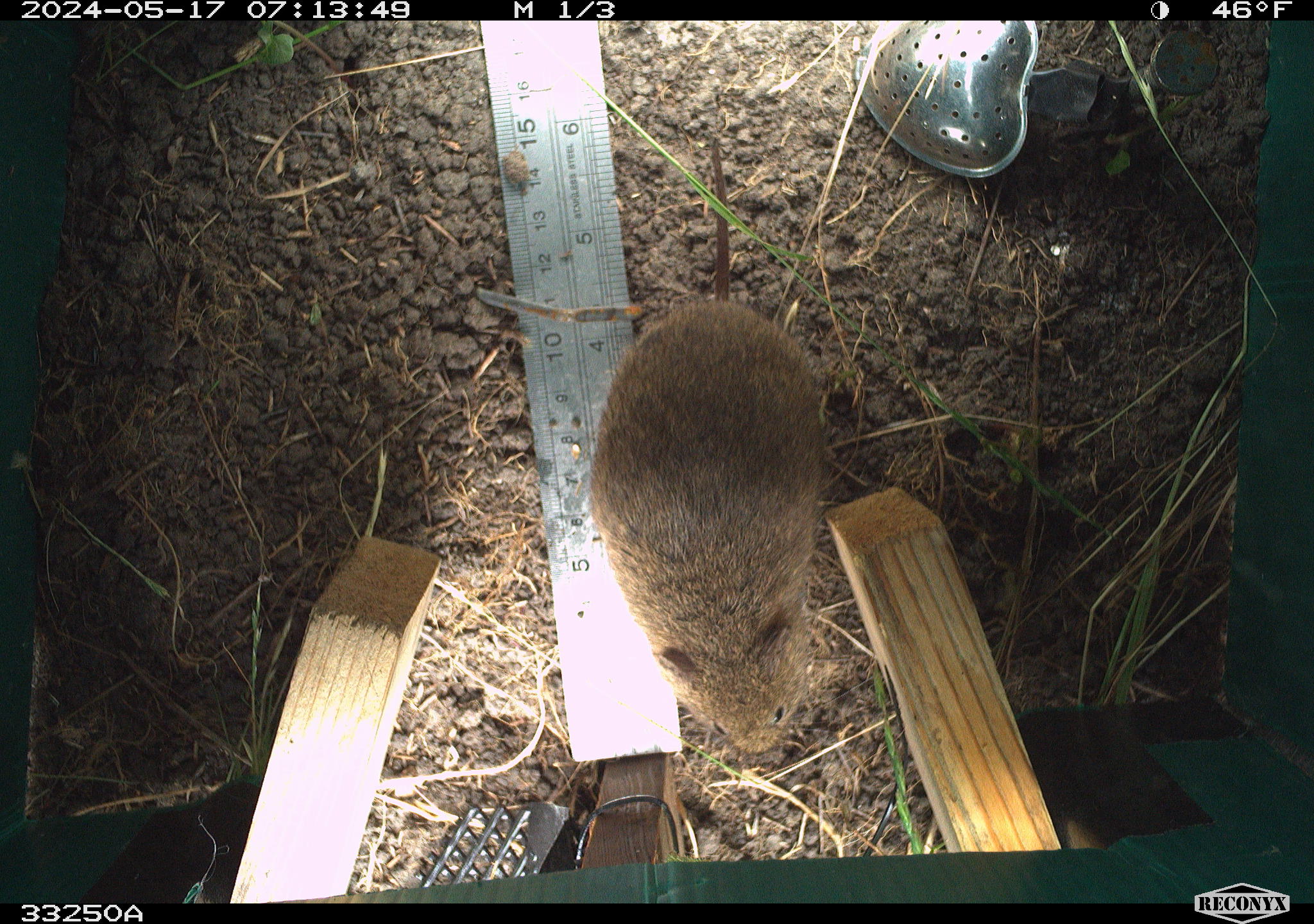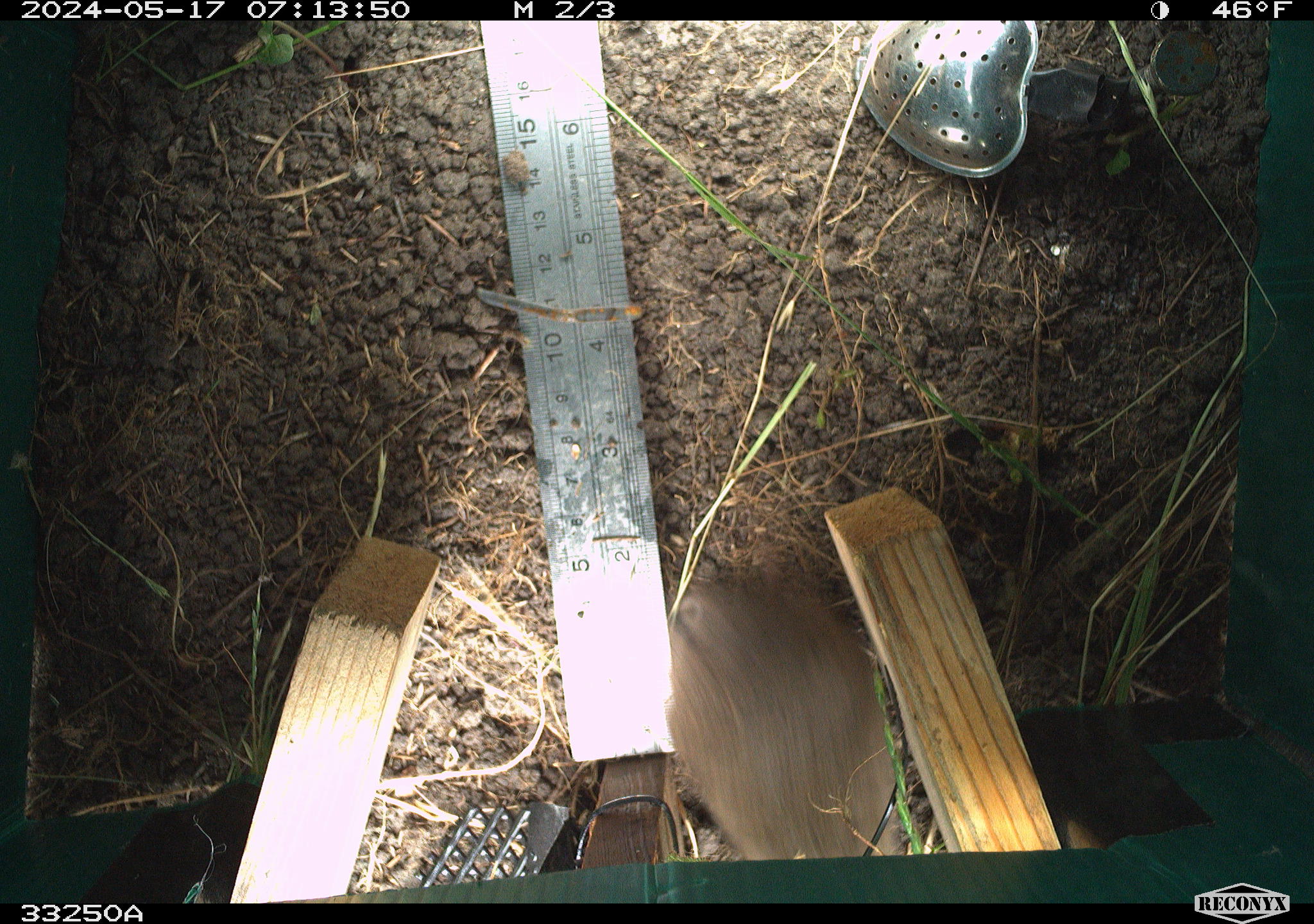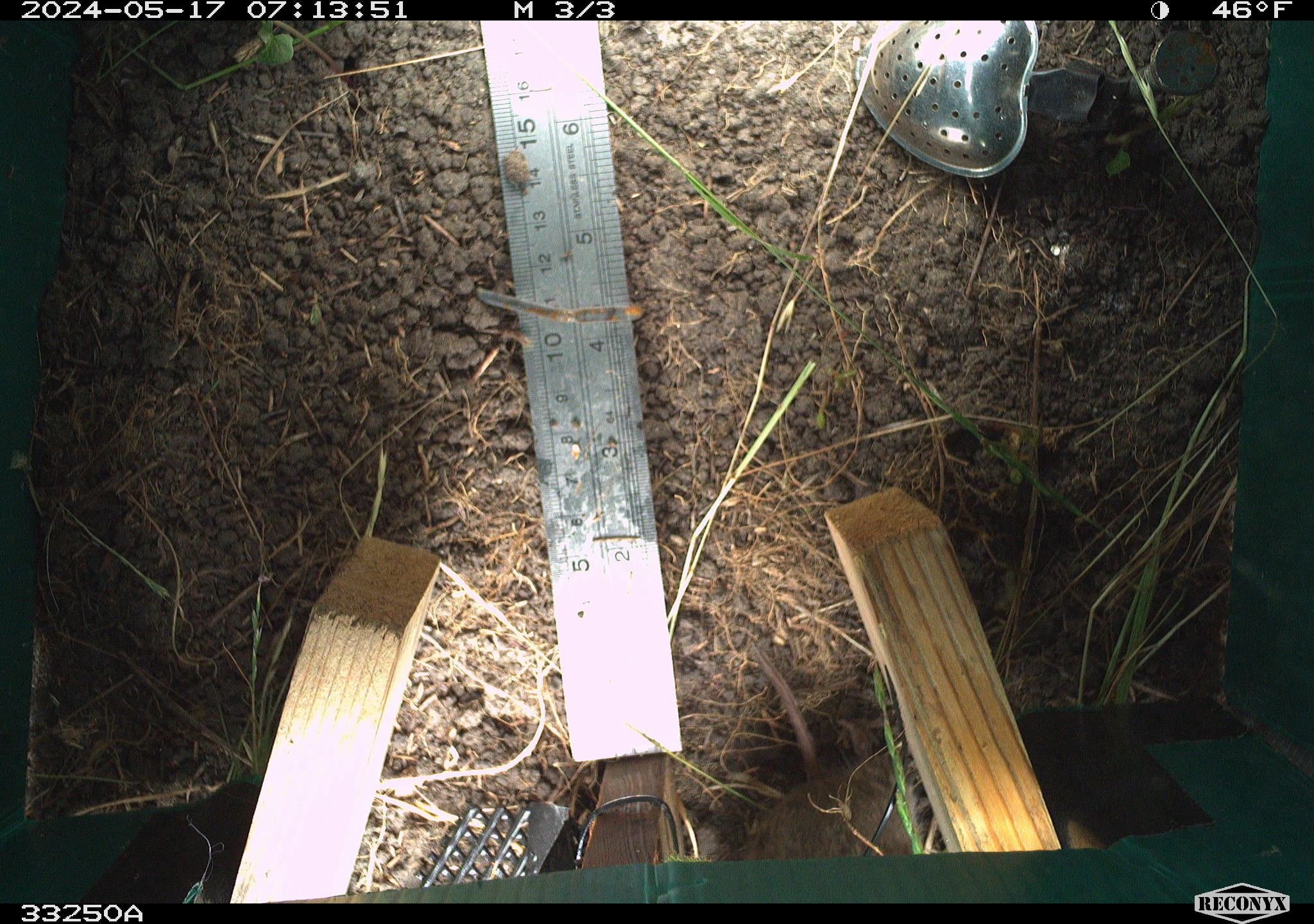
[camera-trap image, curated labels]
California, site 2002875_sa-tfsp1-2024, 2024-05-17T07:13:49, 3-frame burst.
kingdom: Animalia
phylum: Chordata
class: Mammalia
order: Rodentia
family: Cricetidae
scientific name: Arvicolinae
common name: voles, lemmings, and muskrats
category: arvicolinae subfamily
Arvicolinae subfamily (voles, lemmings, and muskrats) (Arvicolinae).